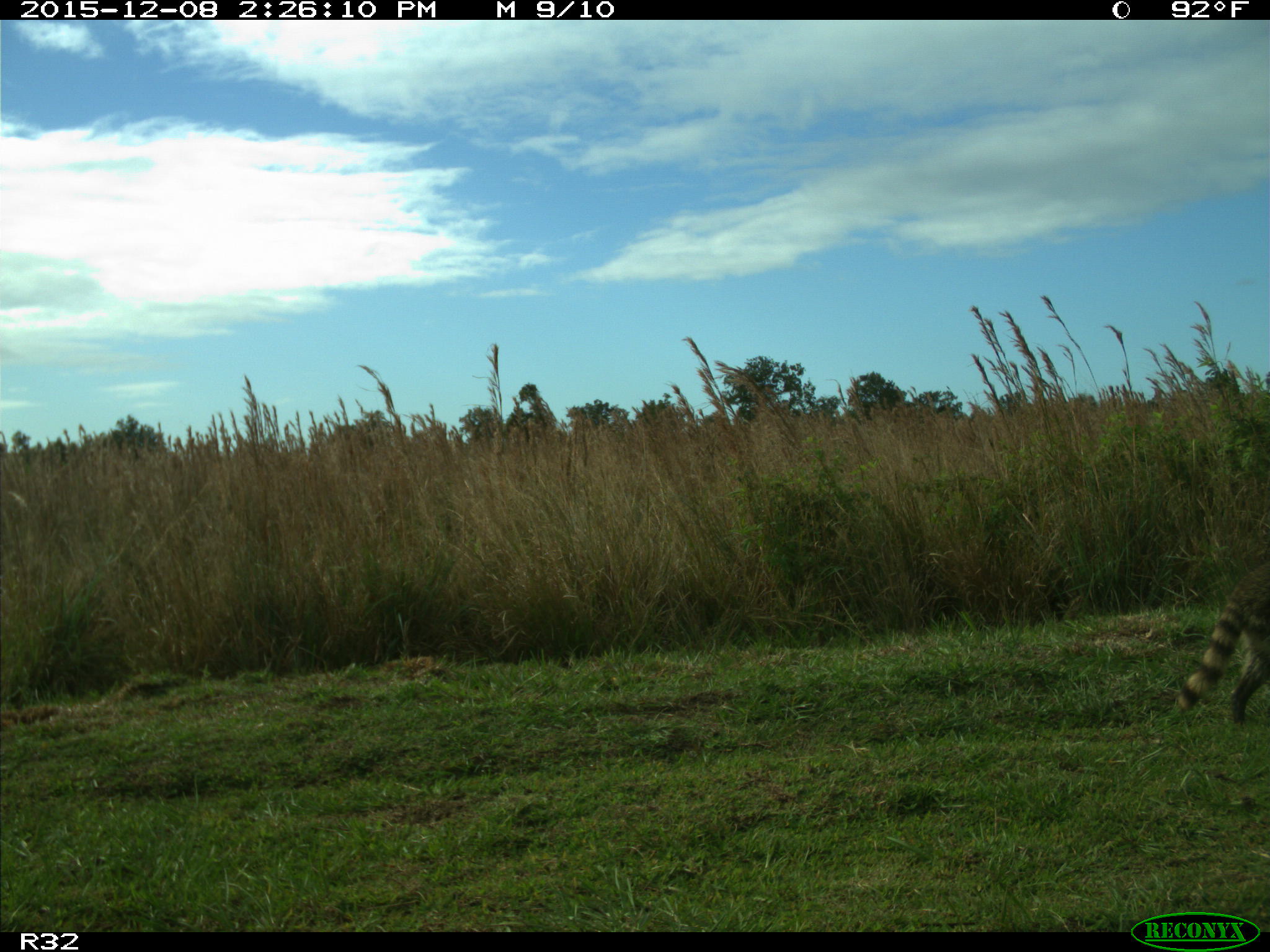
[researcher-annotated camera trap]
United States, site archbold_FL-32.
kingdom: Animalia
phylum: Chordata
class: Mammalia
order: Carnivora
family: Procyonidae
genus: Procyon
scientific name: Procyon lotor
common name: common raccoon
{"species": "Procyon lotor (common raccoon)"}